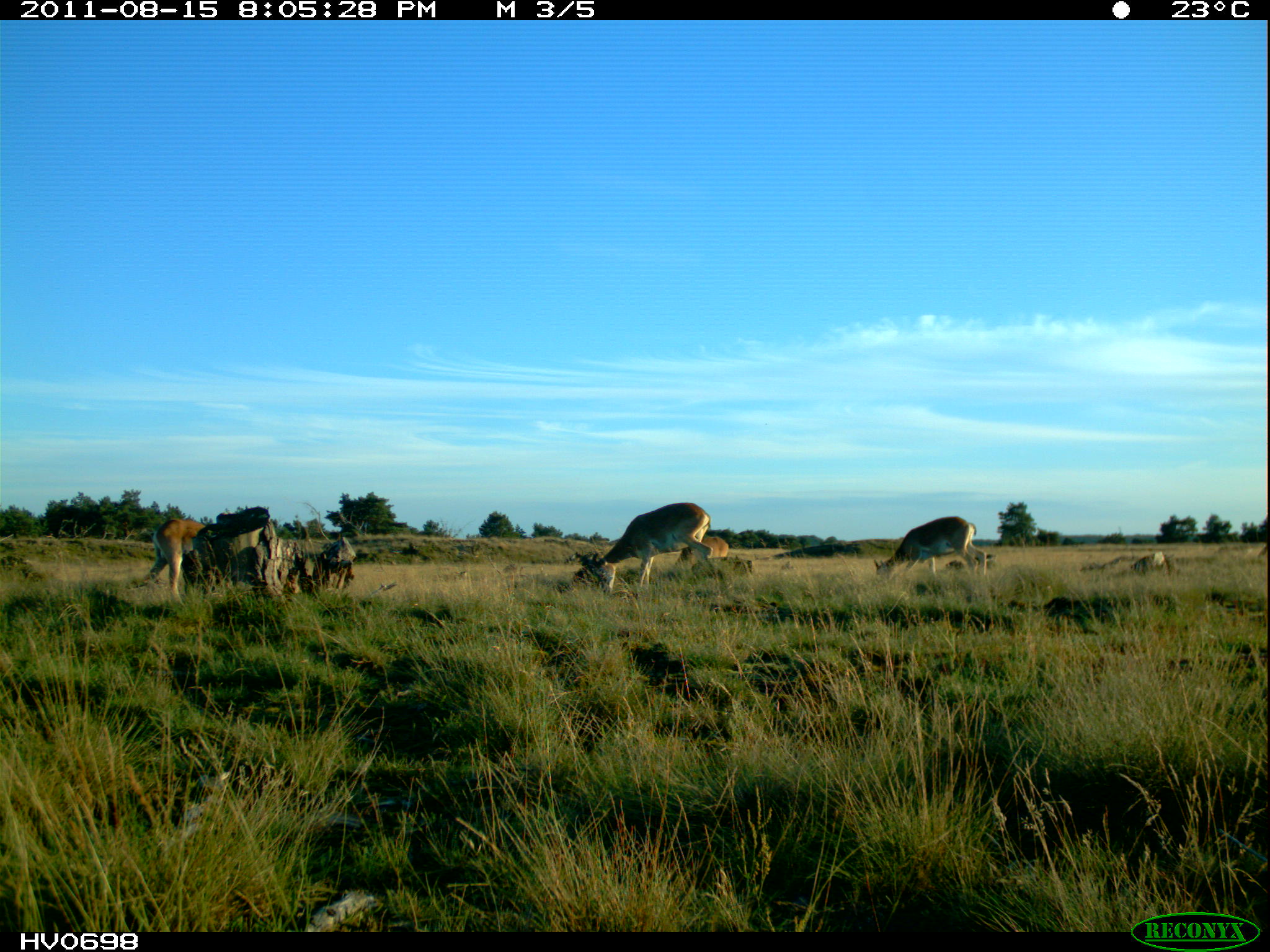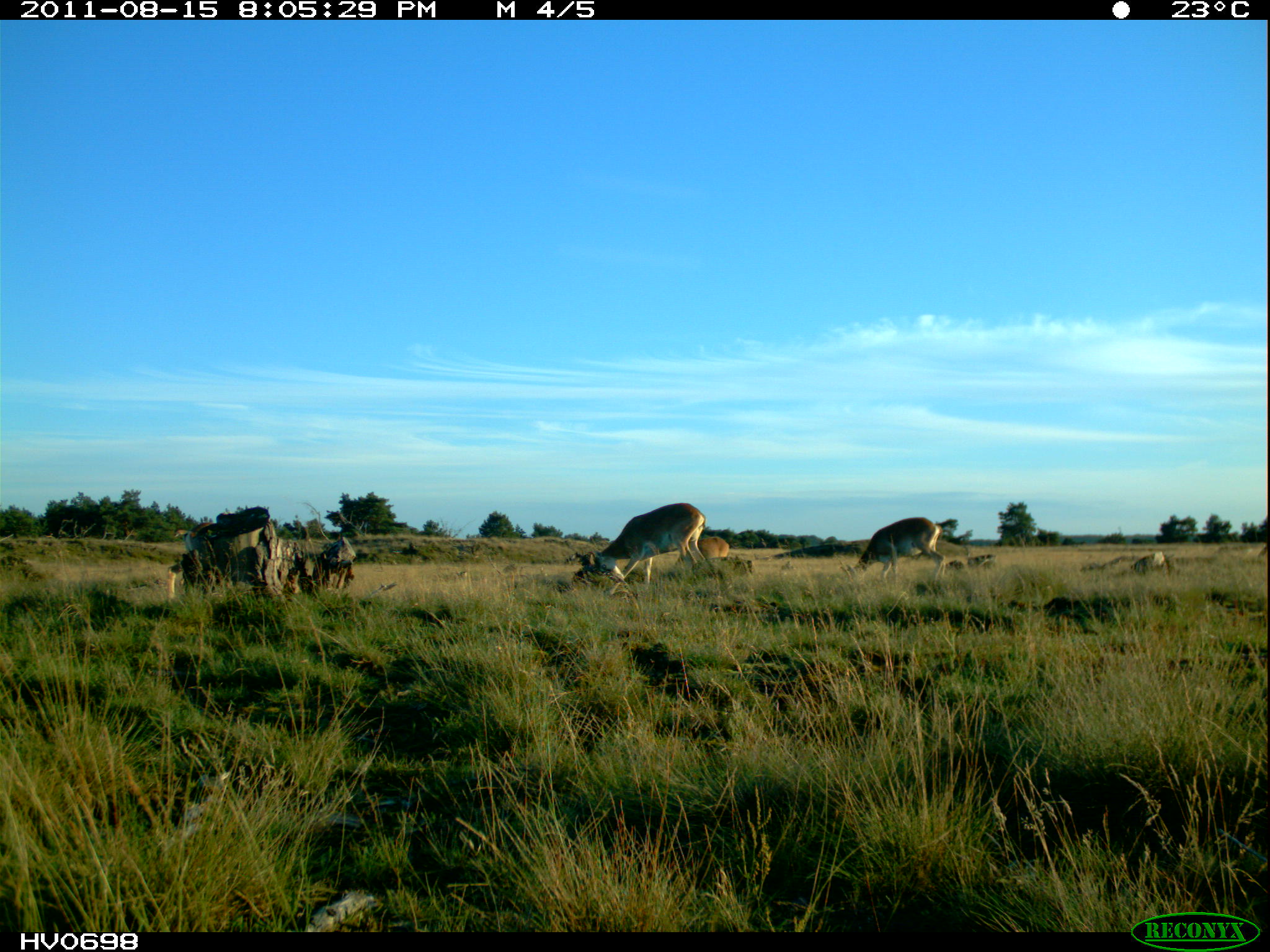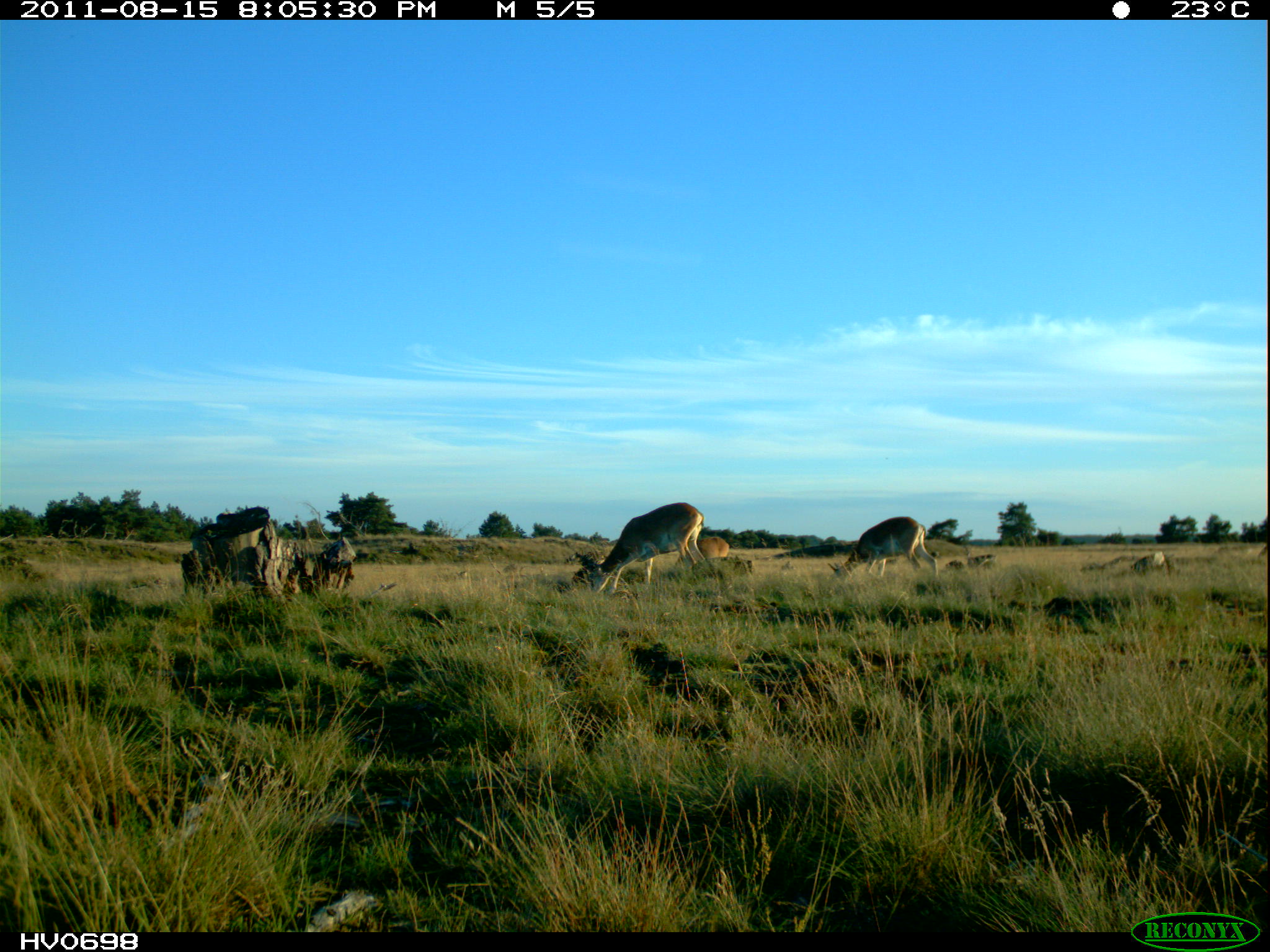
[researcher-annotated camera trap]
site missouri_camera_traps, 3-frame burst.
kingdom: Animalia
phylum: Chordata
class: Mammalia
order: Artiodactyla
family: Bovidae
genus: Ovis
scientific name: Ovis ammon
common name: mouflon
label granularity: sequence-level